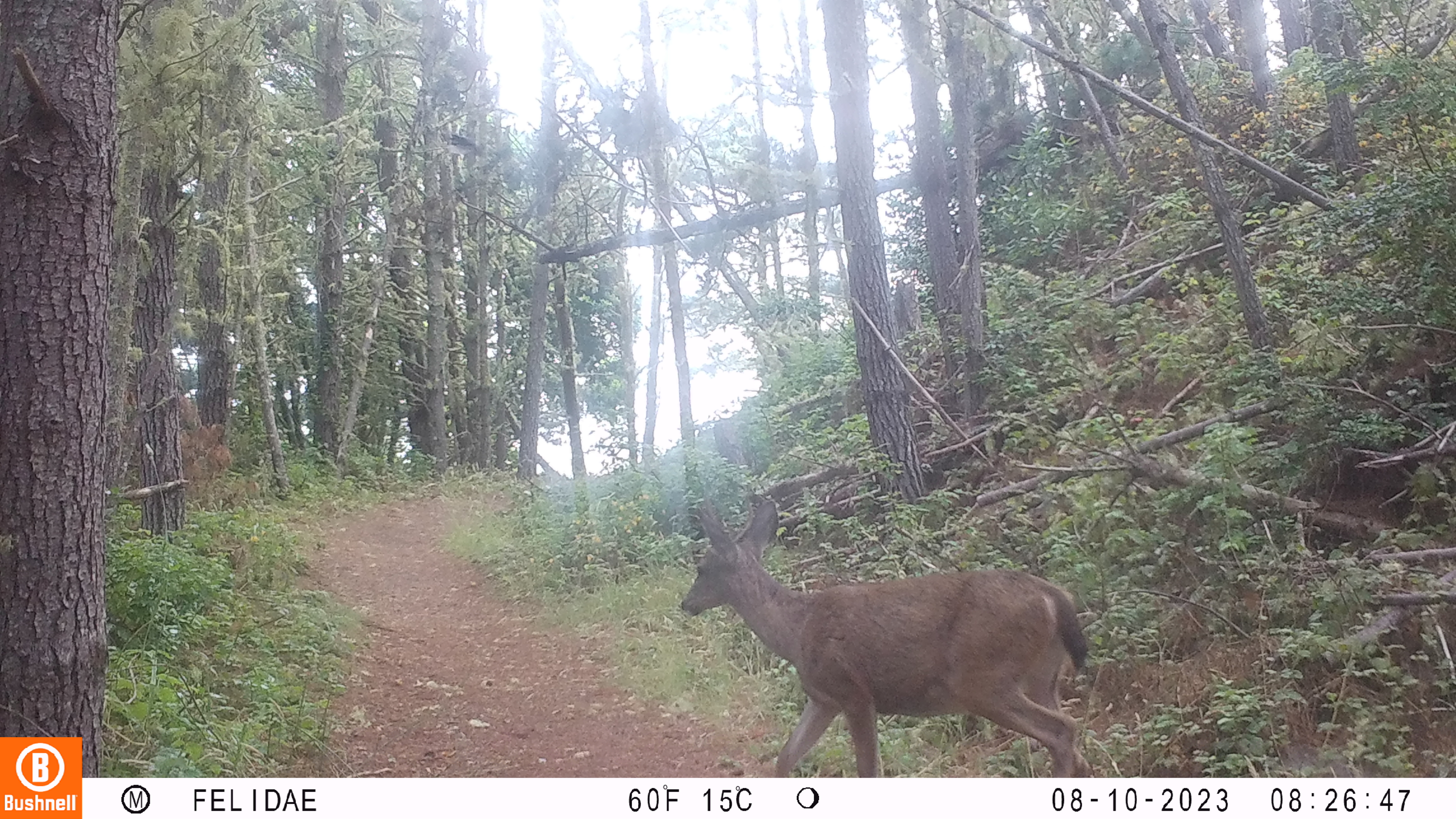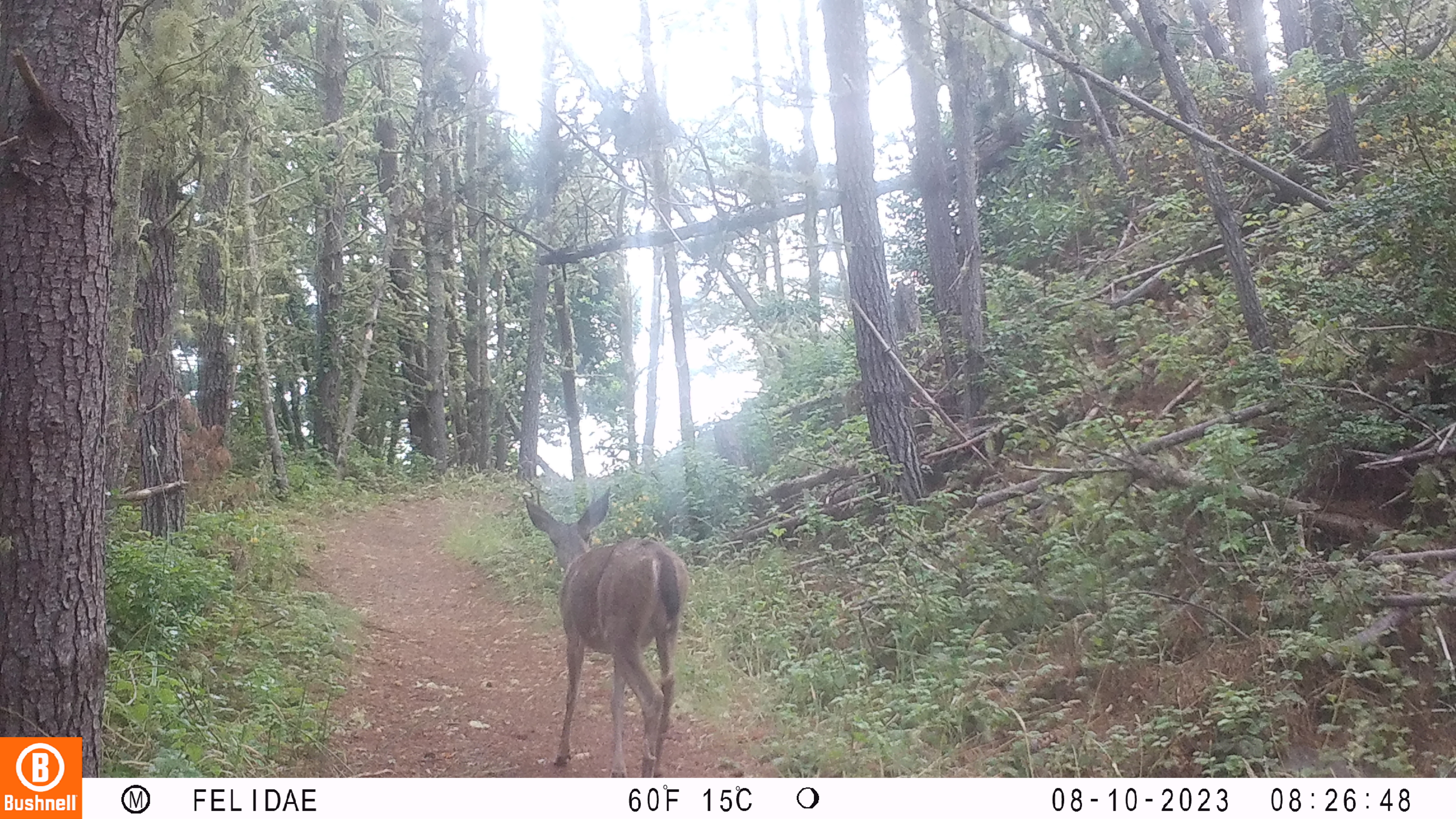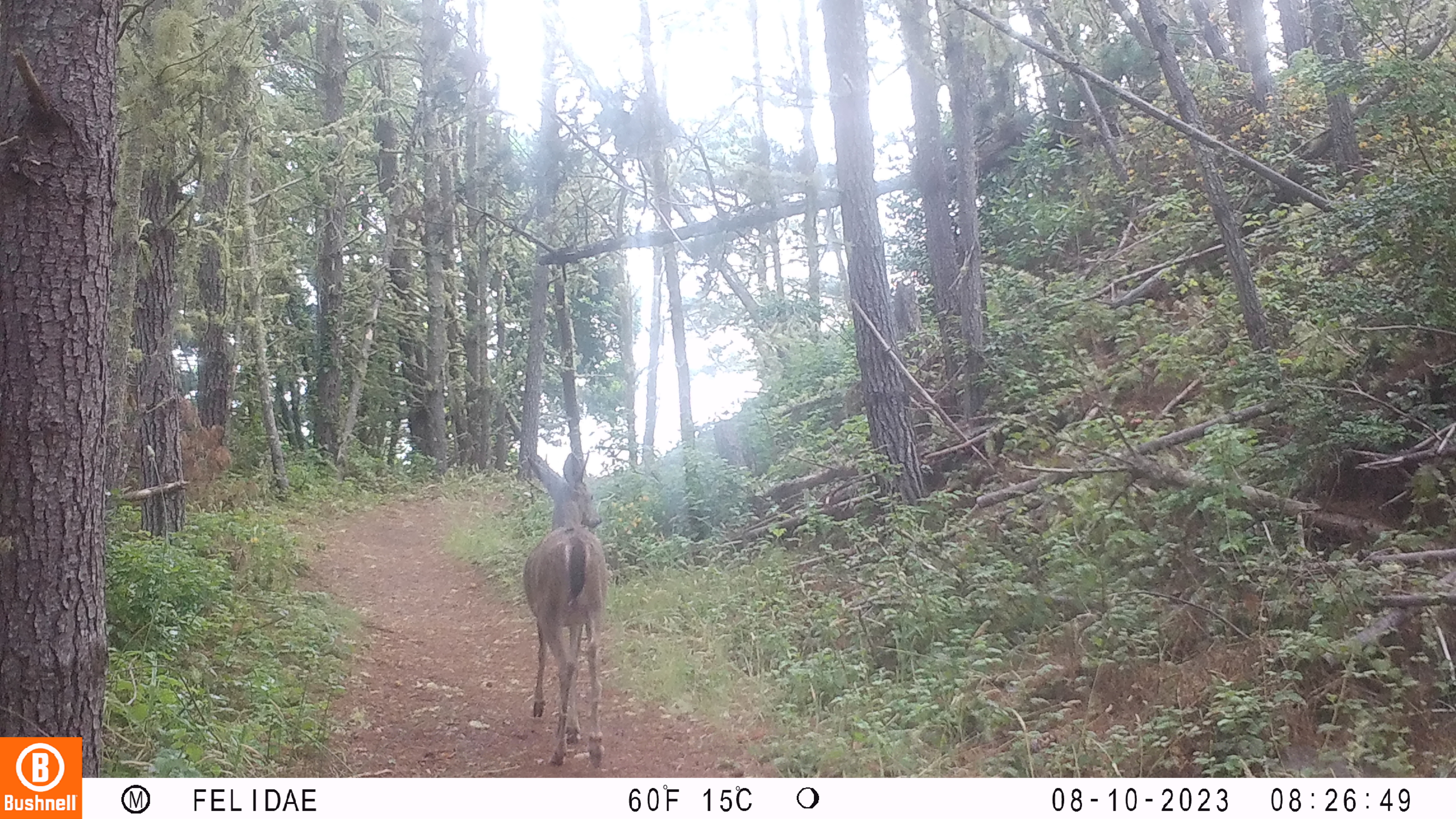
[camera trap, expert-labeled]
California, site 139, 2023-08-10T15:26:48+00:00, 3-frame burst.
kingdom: Animalia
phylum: Chordata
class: Mammalia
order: Artiodactyla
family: Cervidae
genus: Odocoileus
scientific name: Odocoileus hemionus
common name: mule deer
Mule deer (Odocoileus hemionus).